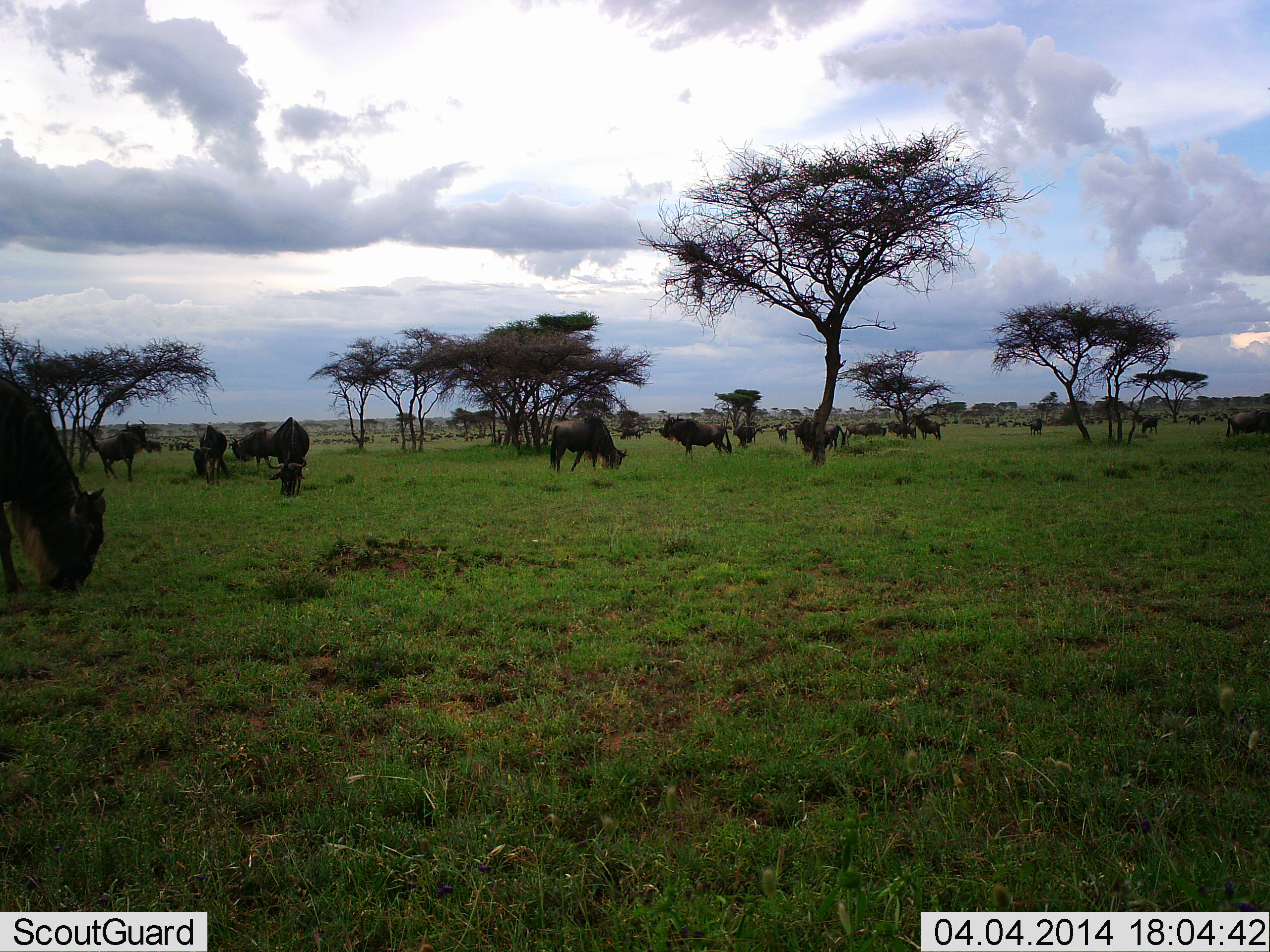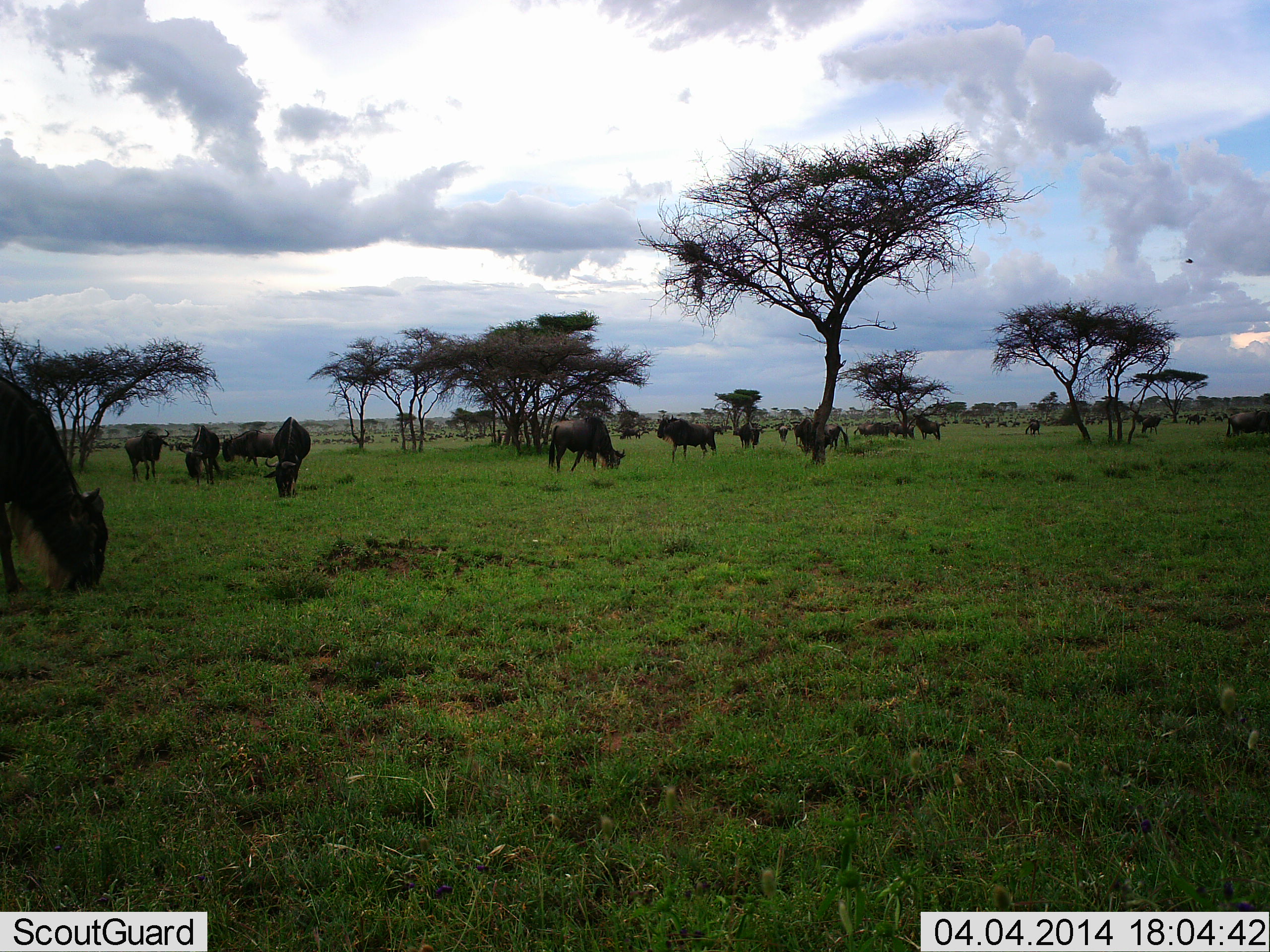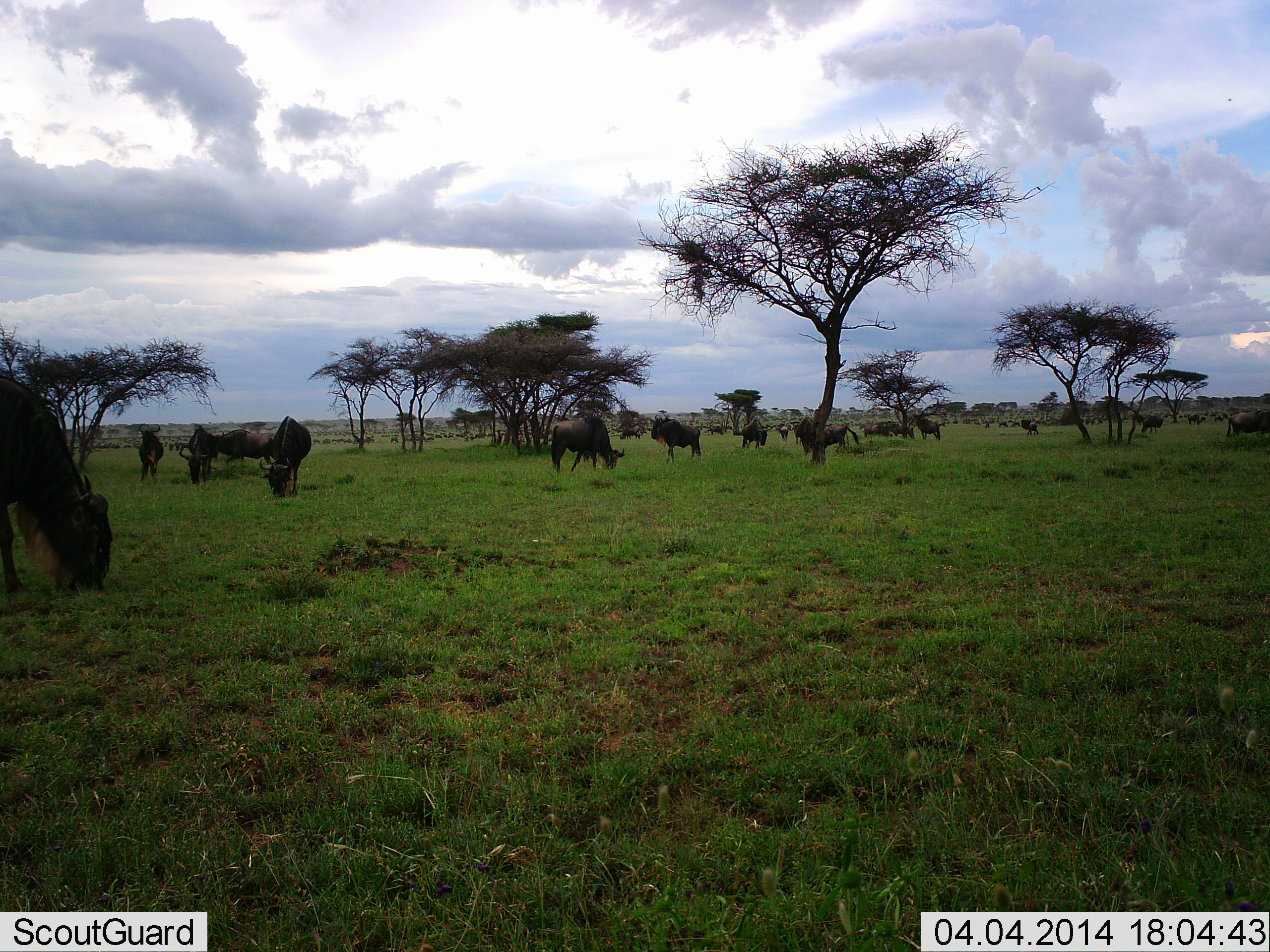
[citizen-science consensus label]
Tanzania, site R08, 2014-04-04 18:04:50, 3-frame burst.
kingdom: Animalia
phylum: Chordata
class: Mammalia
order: Artiodactyla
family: Bovidae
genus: Connochaetes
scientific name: Connochaetes taurinus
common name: blue wildebeest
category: wildebeest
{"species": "wildebeest (blue wildebeest) (Connochaetes taurinus)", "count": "11-50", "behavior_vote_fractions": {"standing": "54%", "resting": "10%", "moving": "39%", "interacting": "9%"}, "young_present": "1%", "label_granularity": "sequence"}